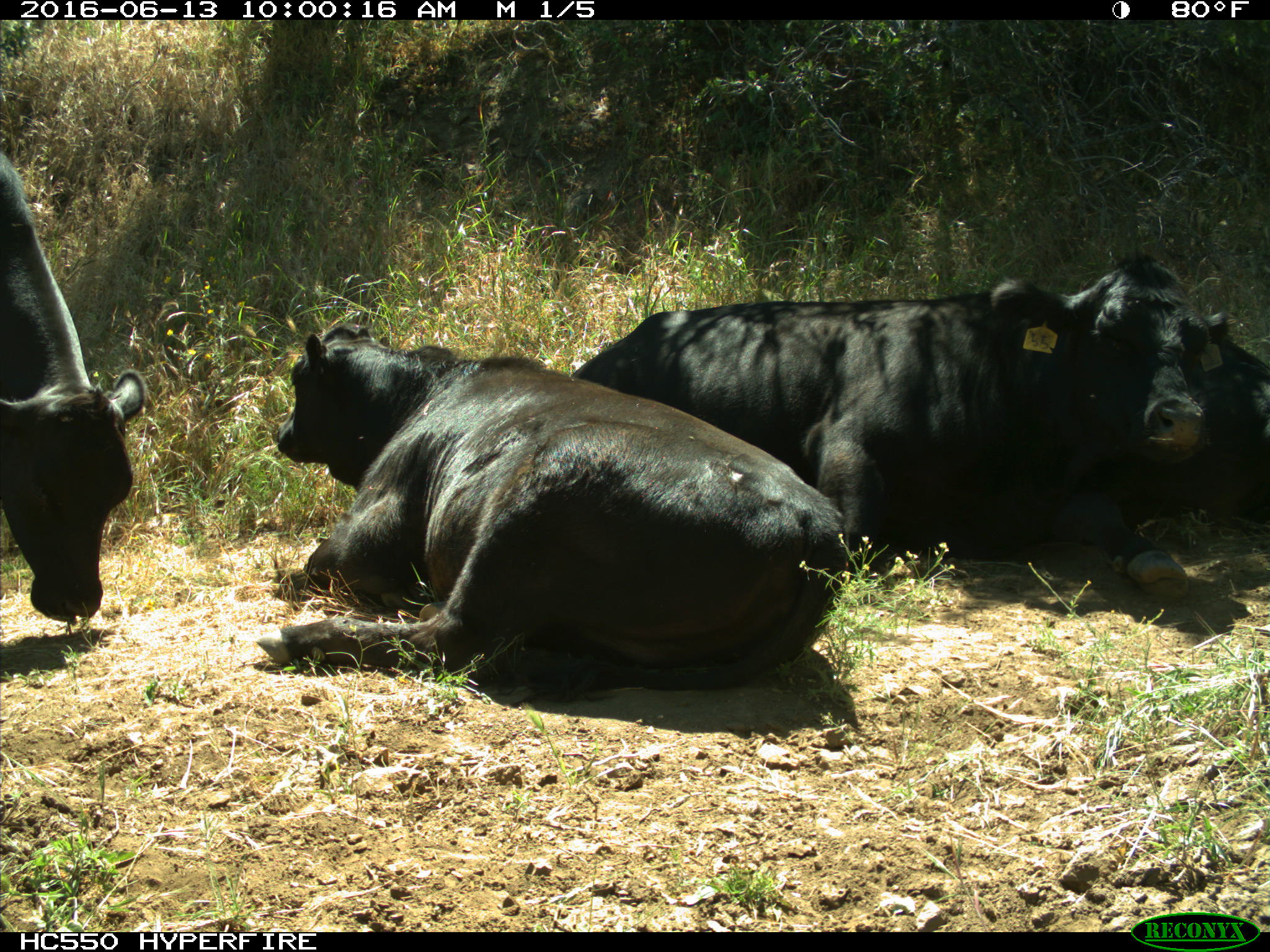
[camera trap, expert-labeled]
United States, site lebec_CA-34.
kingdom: Animalia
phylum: Chordata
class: Mammalia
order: Artiodactyla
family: Bovidae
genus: Bos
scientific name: Bos taurus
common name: domestic cow